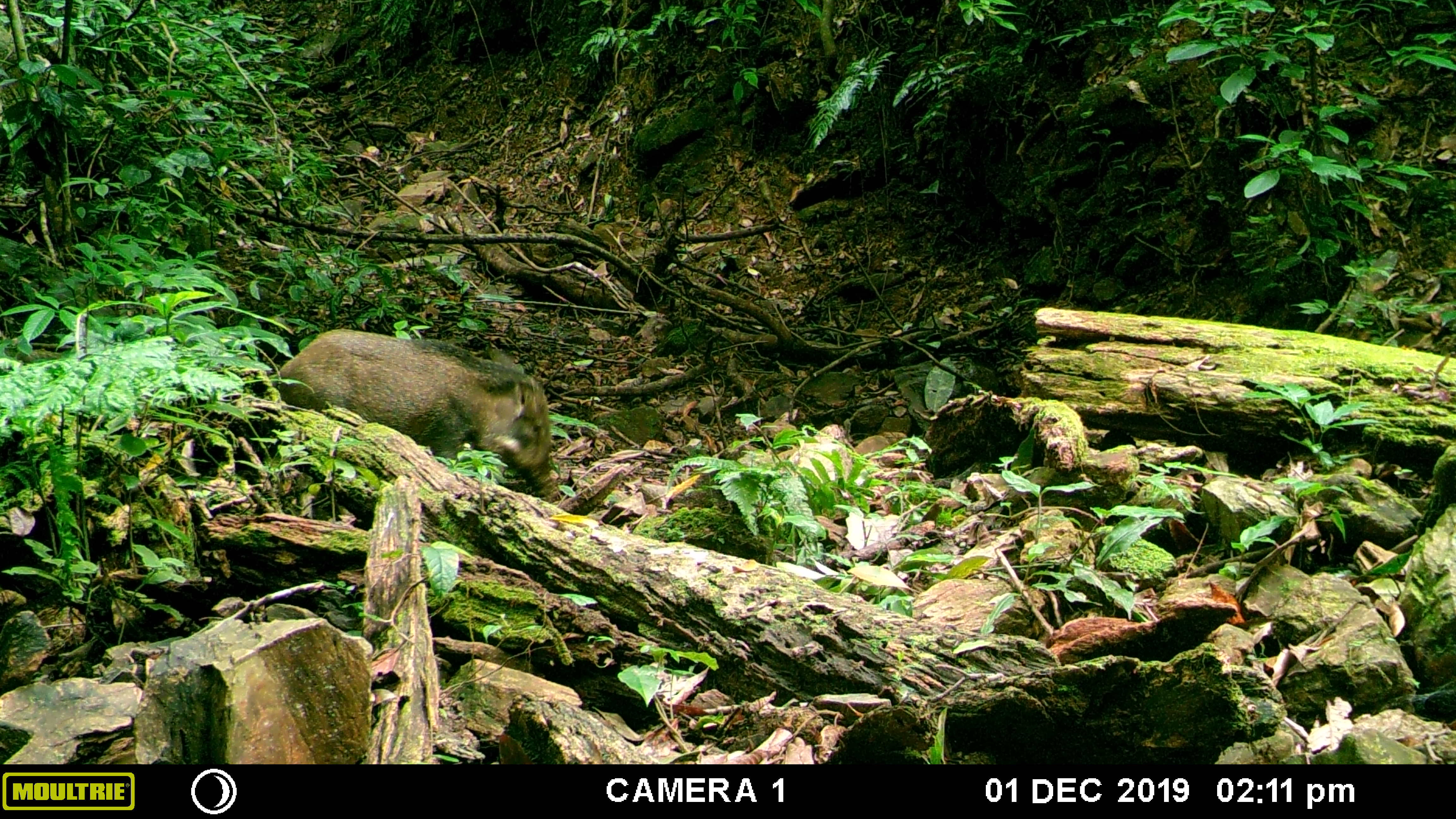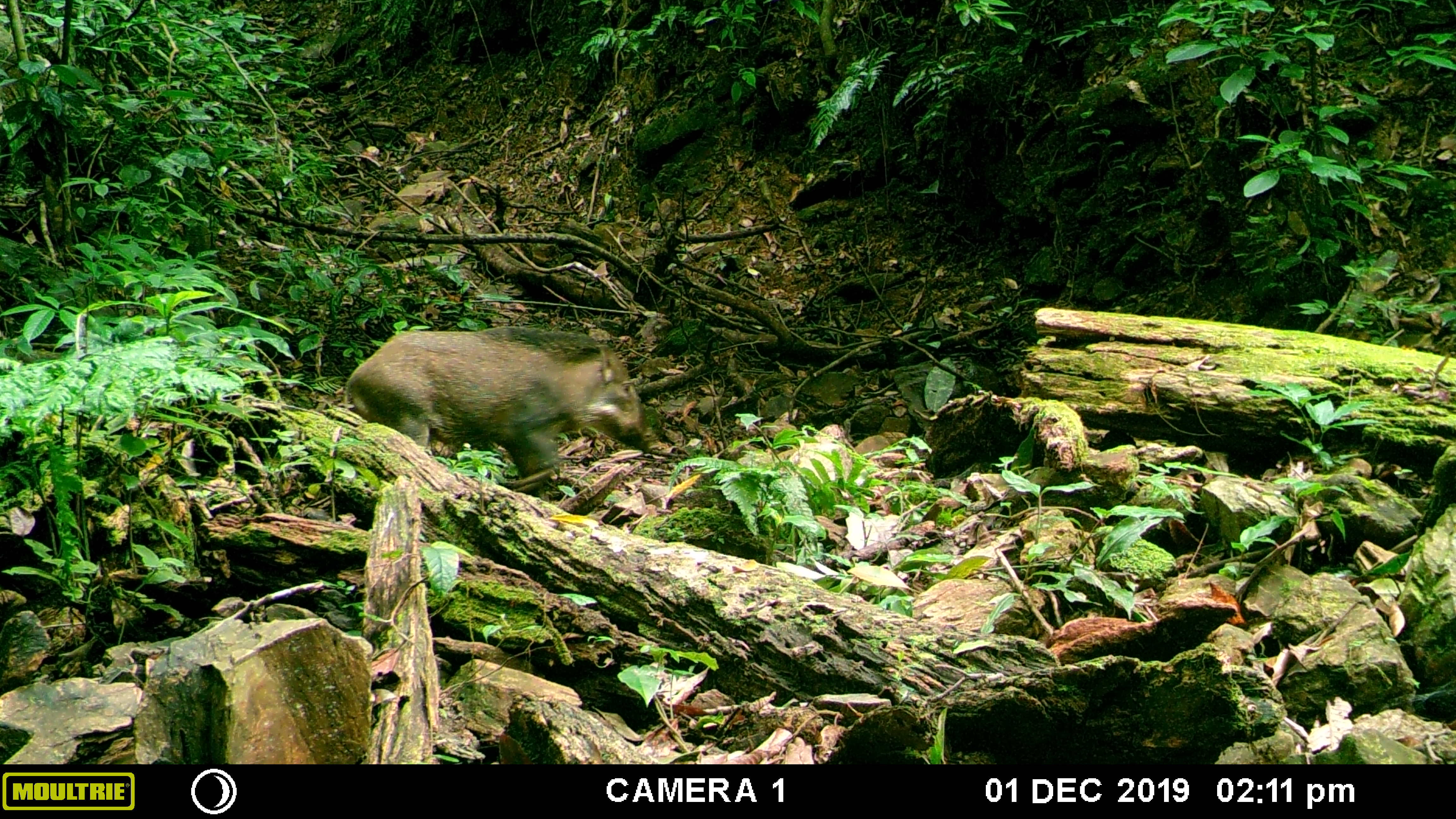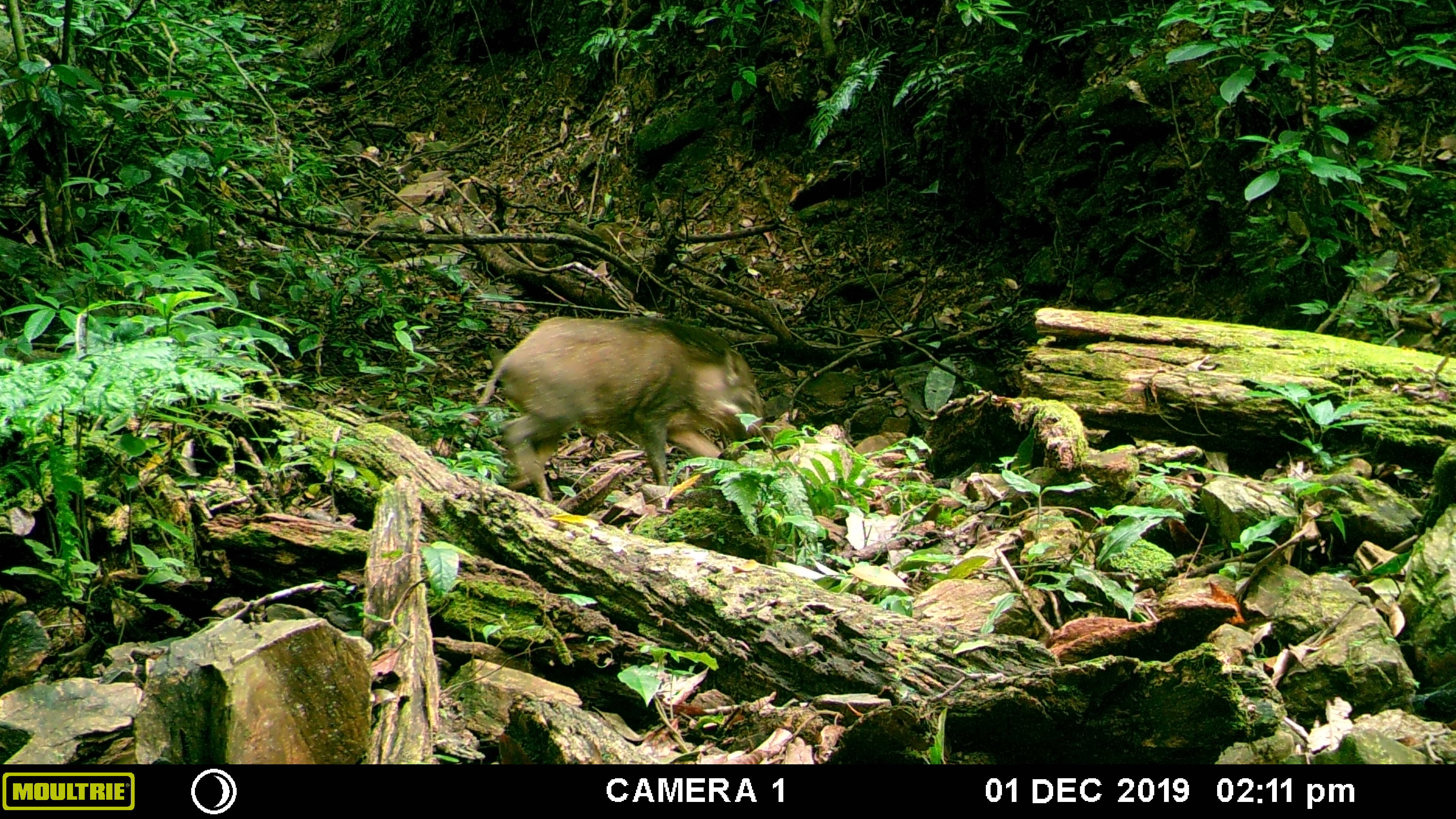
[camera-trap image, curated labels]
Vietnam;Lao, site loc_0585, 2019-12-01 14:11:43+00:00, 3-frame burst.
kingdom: Animalia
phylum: Chordata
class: Mammalia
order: Artiodactyla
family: Suidae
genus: Sus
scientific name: Sus scrofa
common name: eurasian wild pig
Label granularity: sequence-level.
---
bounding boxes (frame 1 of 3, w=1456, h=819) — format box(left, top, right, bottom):
eurasian wild pig: box(272, 329, 559, 502)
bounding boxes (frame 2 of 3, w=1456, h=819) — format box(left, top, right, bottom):
eurasian wild pig: box(342, 326, 661, 500)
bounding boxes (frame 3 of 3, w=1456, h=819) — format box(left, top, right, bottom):
eurasian wild pig: box(476, 316, 766, 504)